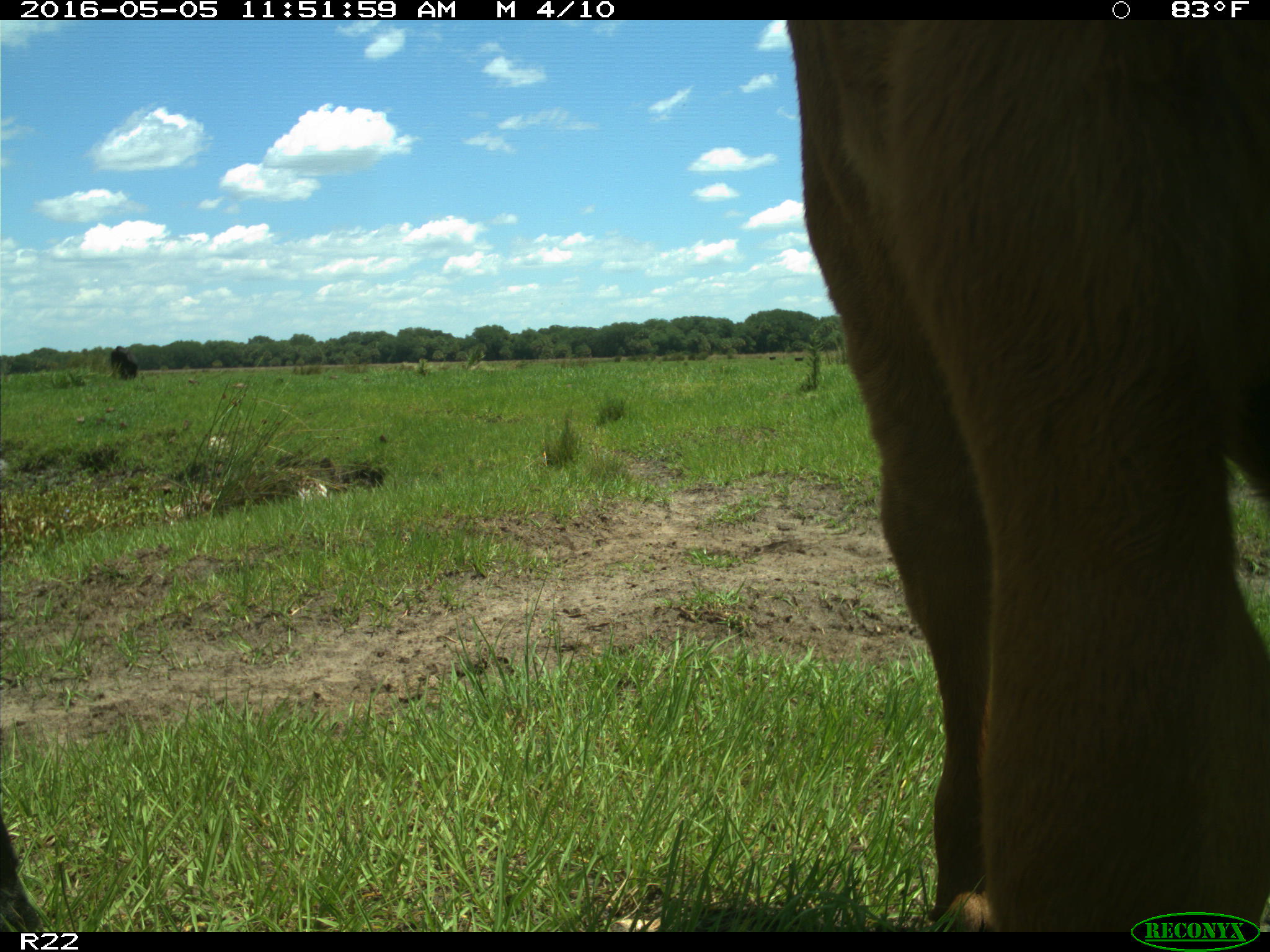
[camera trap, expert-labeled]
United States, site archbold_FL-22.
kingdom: Animalia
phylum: Chordata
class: Mammalia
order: Artiodactyla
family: Bovidae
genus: Bos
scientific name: Bos taurus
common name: domestic cow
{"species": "Bos taurus (domestic cow)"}